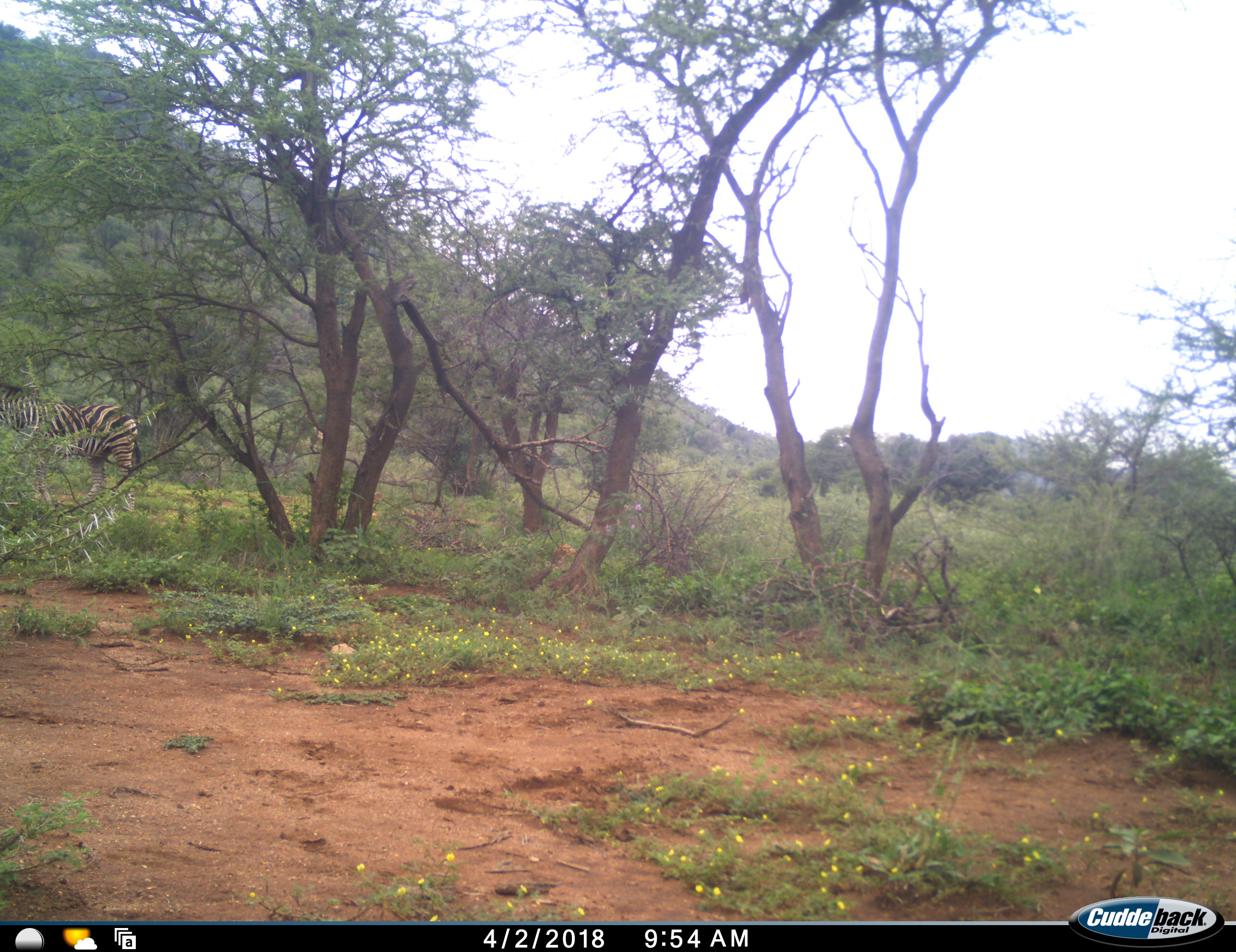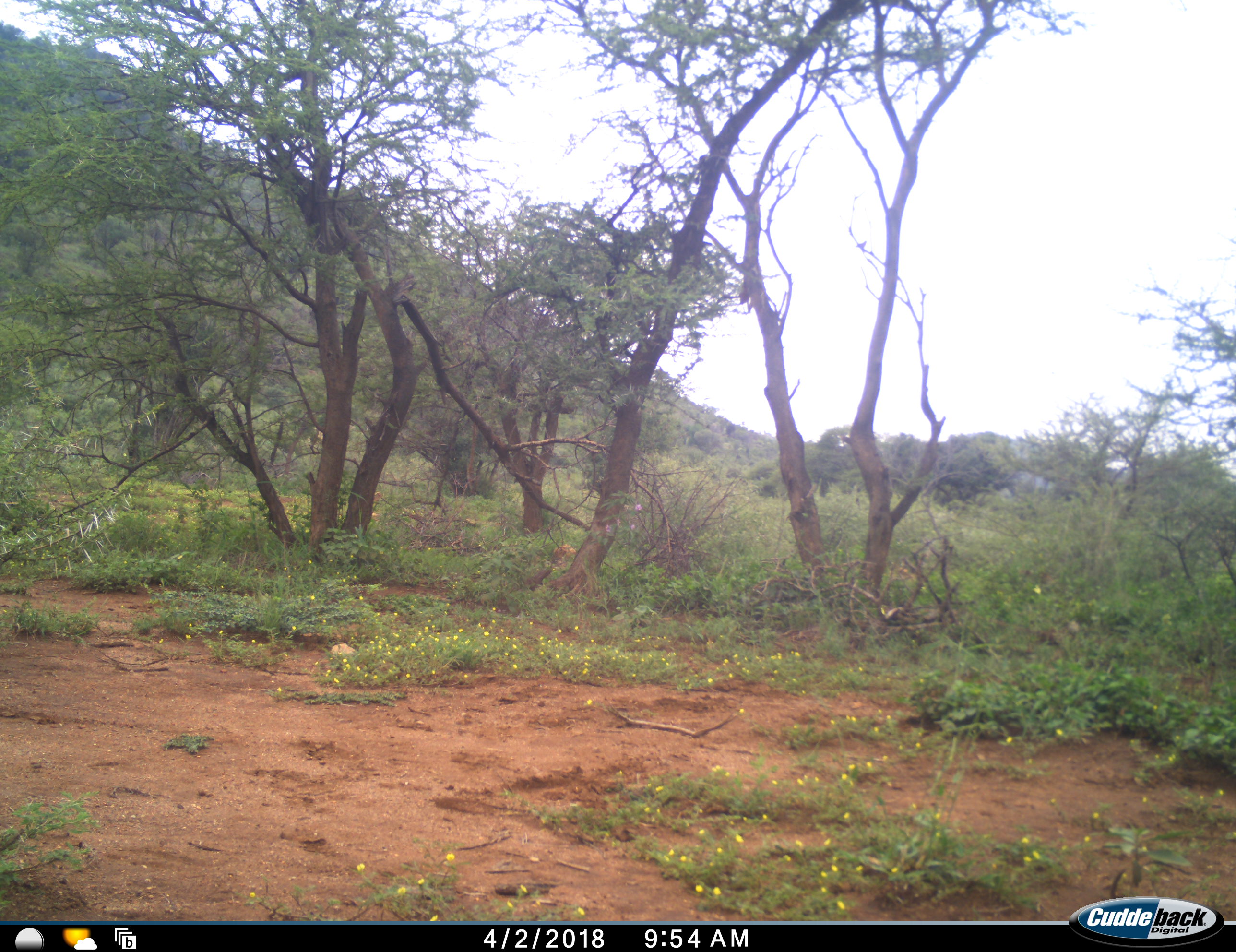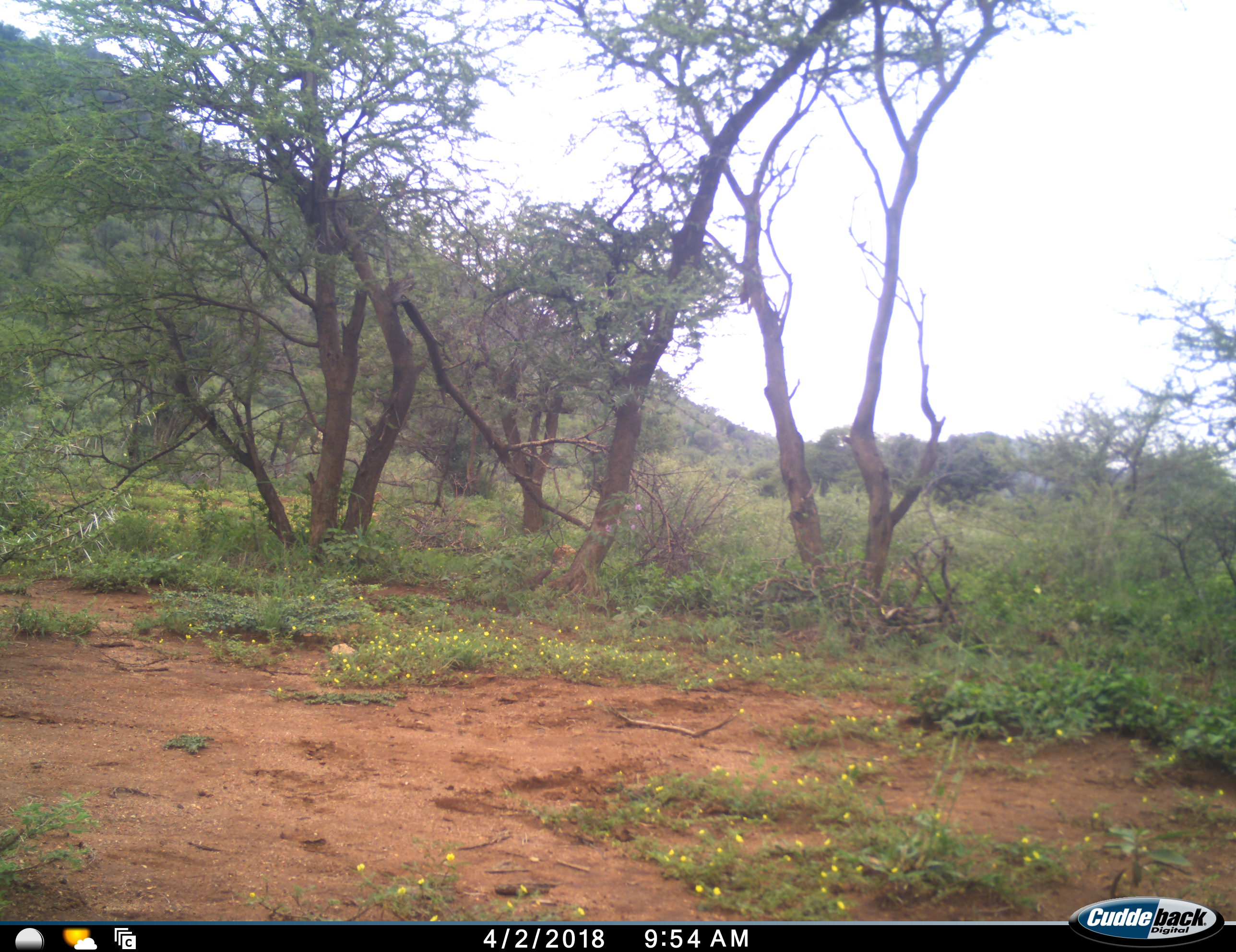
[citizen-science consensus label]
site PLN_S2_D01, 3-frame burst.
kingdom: Animalia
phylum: Chordata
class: Mammalia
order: Perissodactyla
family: Equidae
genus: Equus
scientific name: Equus quagga burchellii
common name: burchell's zebra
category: zebraburchells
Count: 1.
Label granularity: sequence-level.